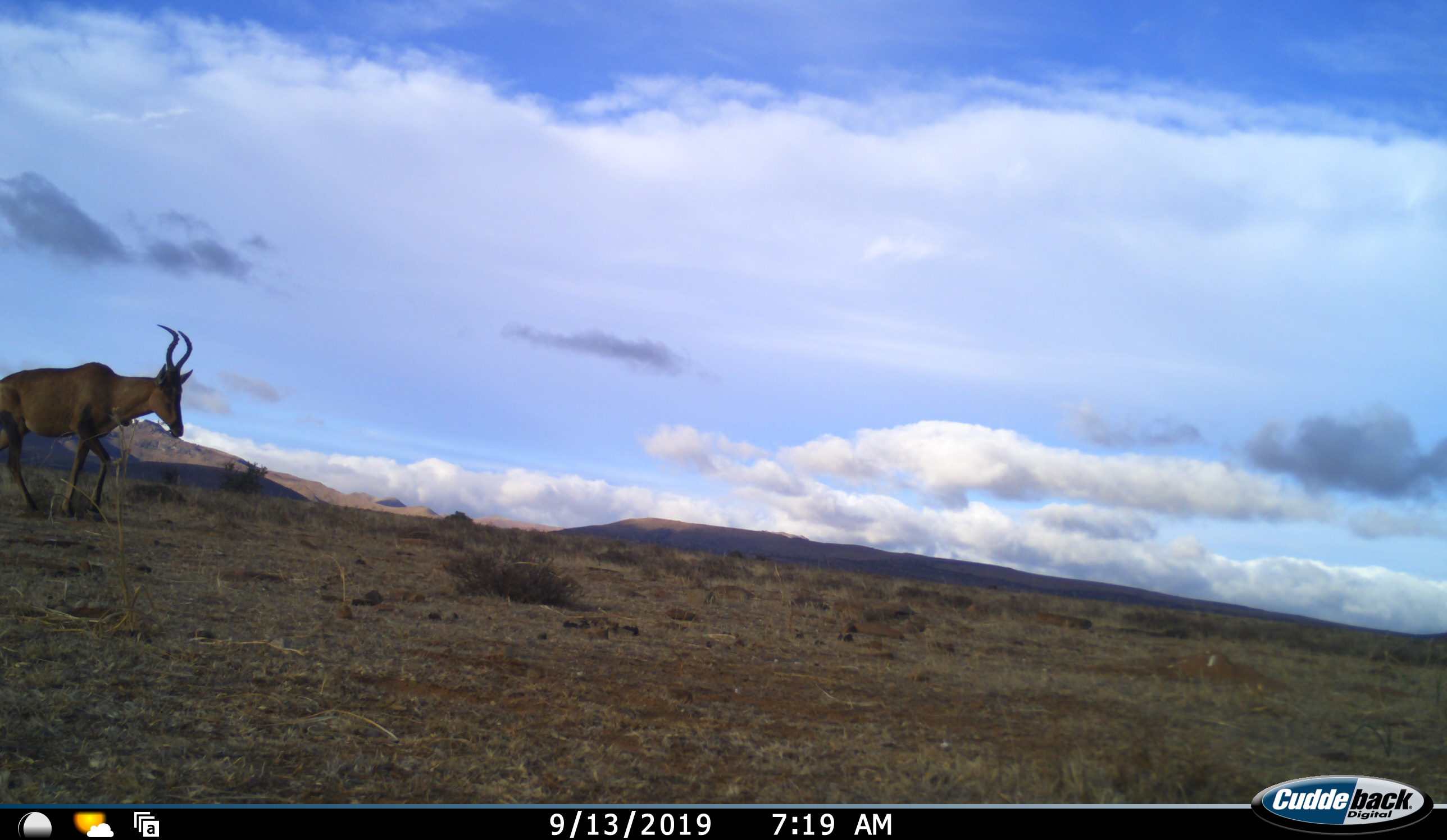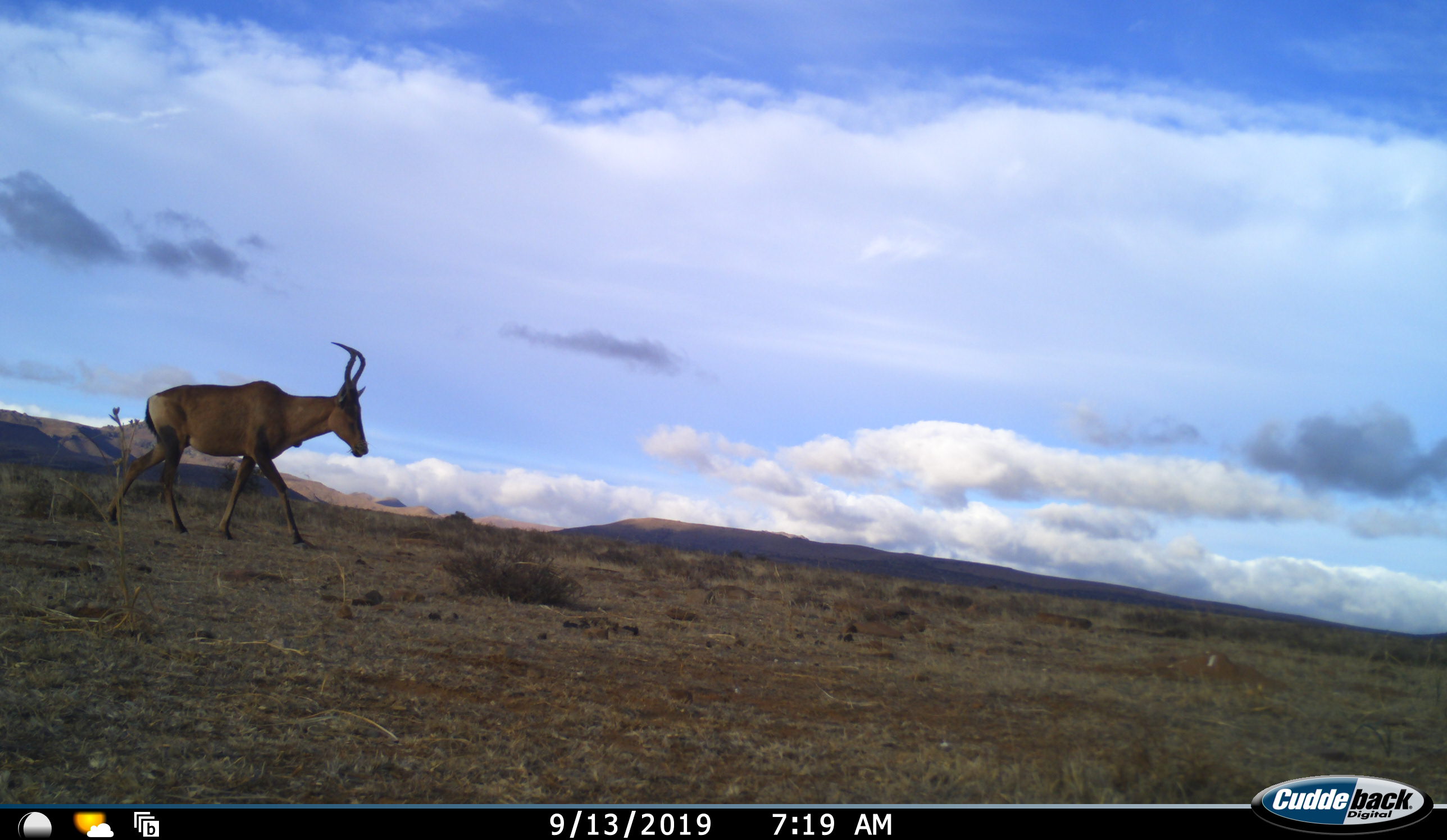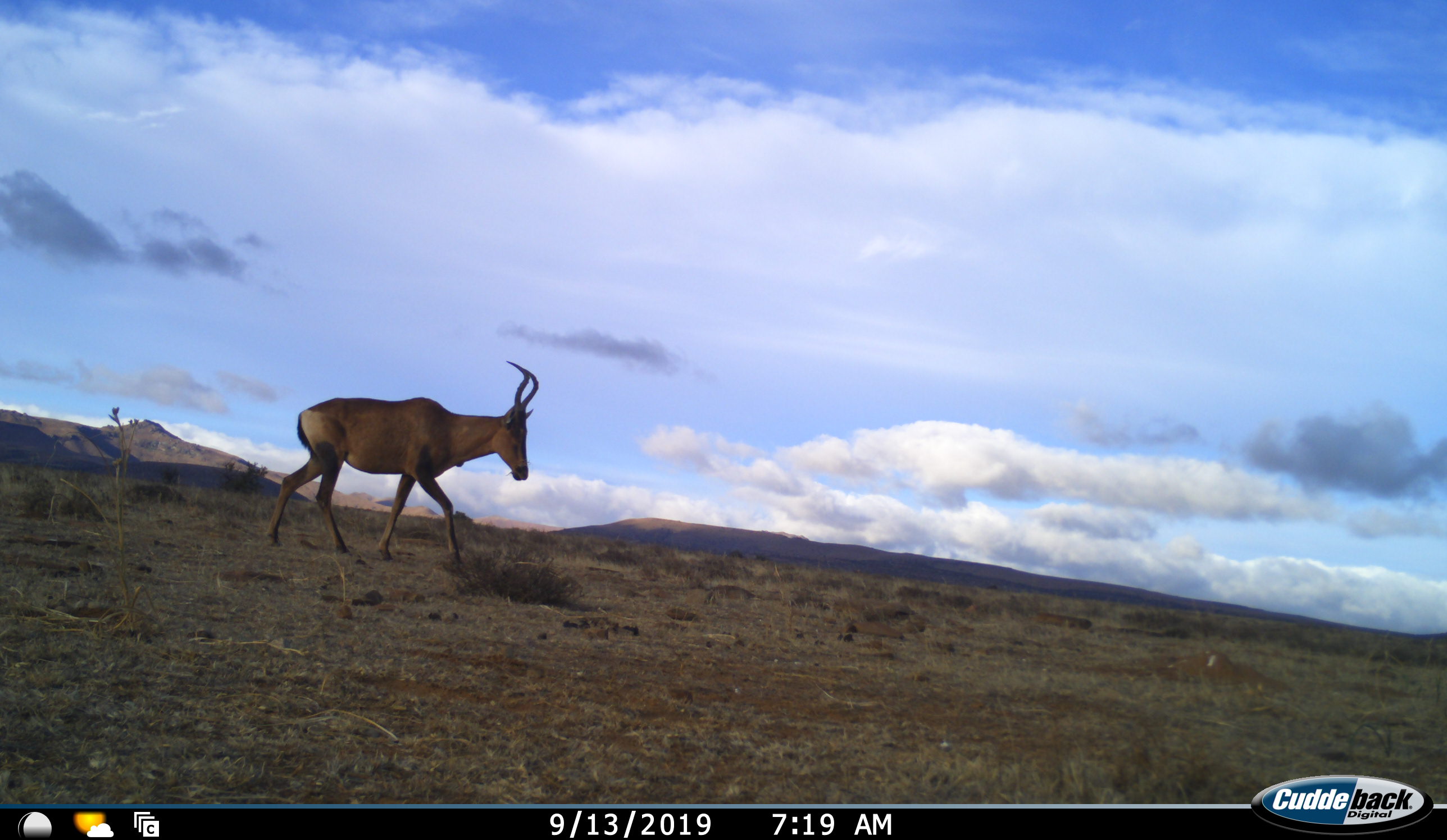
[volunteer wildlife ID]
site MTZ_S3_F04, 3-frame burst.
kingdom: Animalia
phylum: Chordata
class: Mammalia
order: Artiodactyla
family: Bovidae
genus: Alcelaphus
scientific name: Alcelaphus buselaphus caama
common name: red hartebeest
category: hartebeestred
Hartebeestred (red hartebeest) (Alcelaphus buselaphus caama), count 1. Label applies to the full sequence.